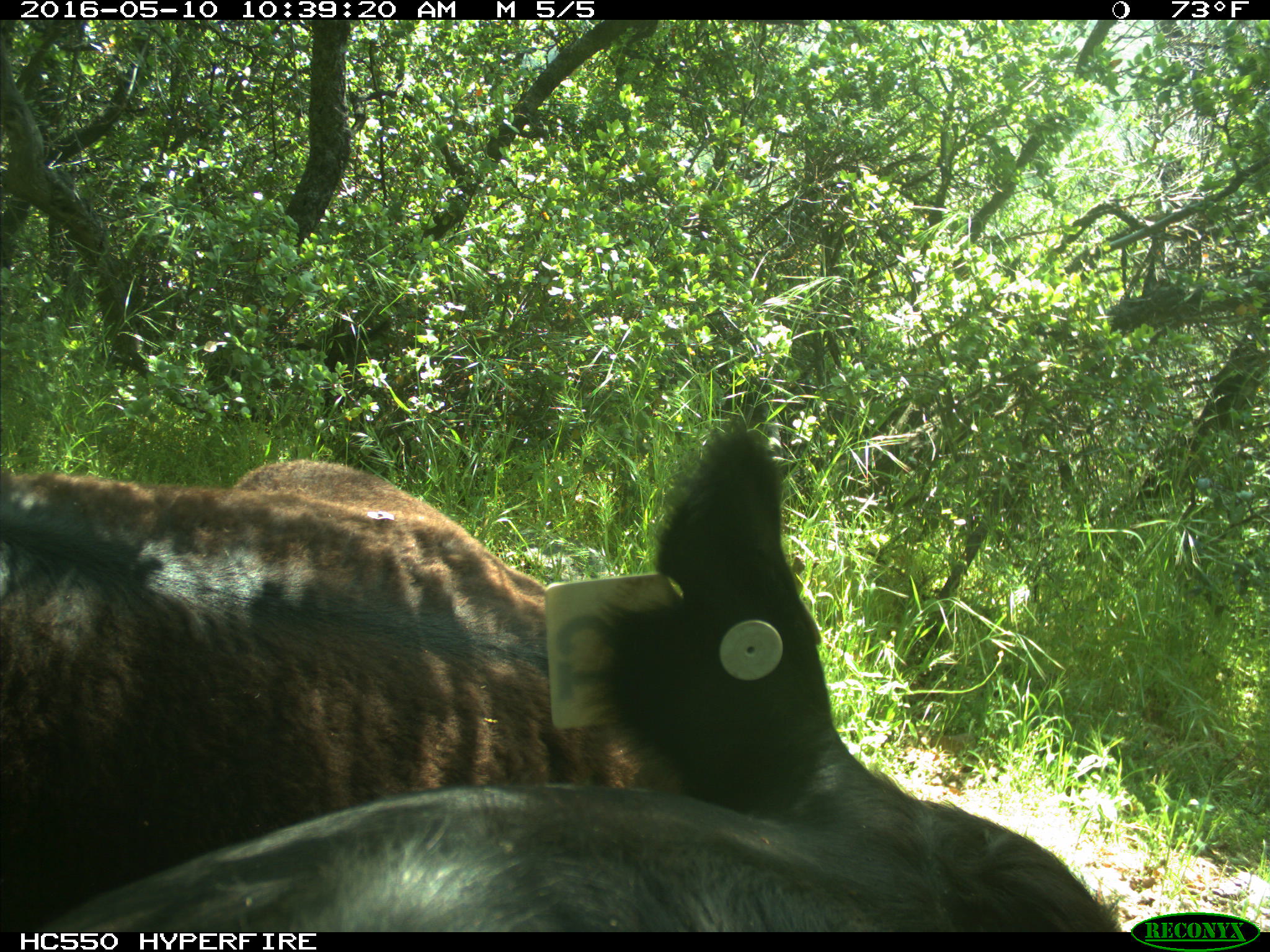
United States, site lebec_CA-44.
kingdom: Animalia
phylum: Chordata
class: Mammalia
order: Artiodactyla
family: Bovidae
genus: Bos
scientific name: Bos taurus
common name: domestic cow